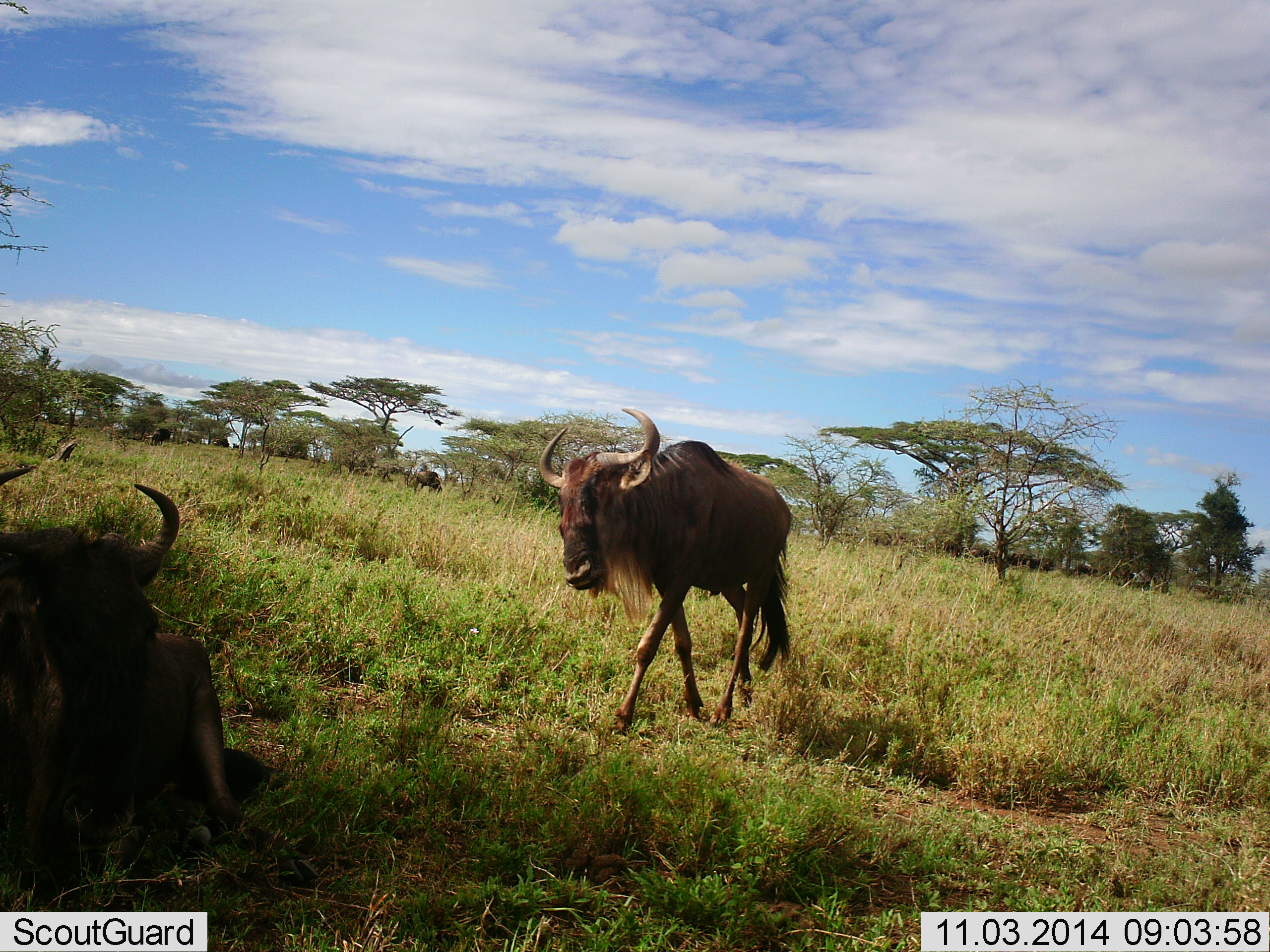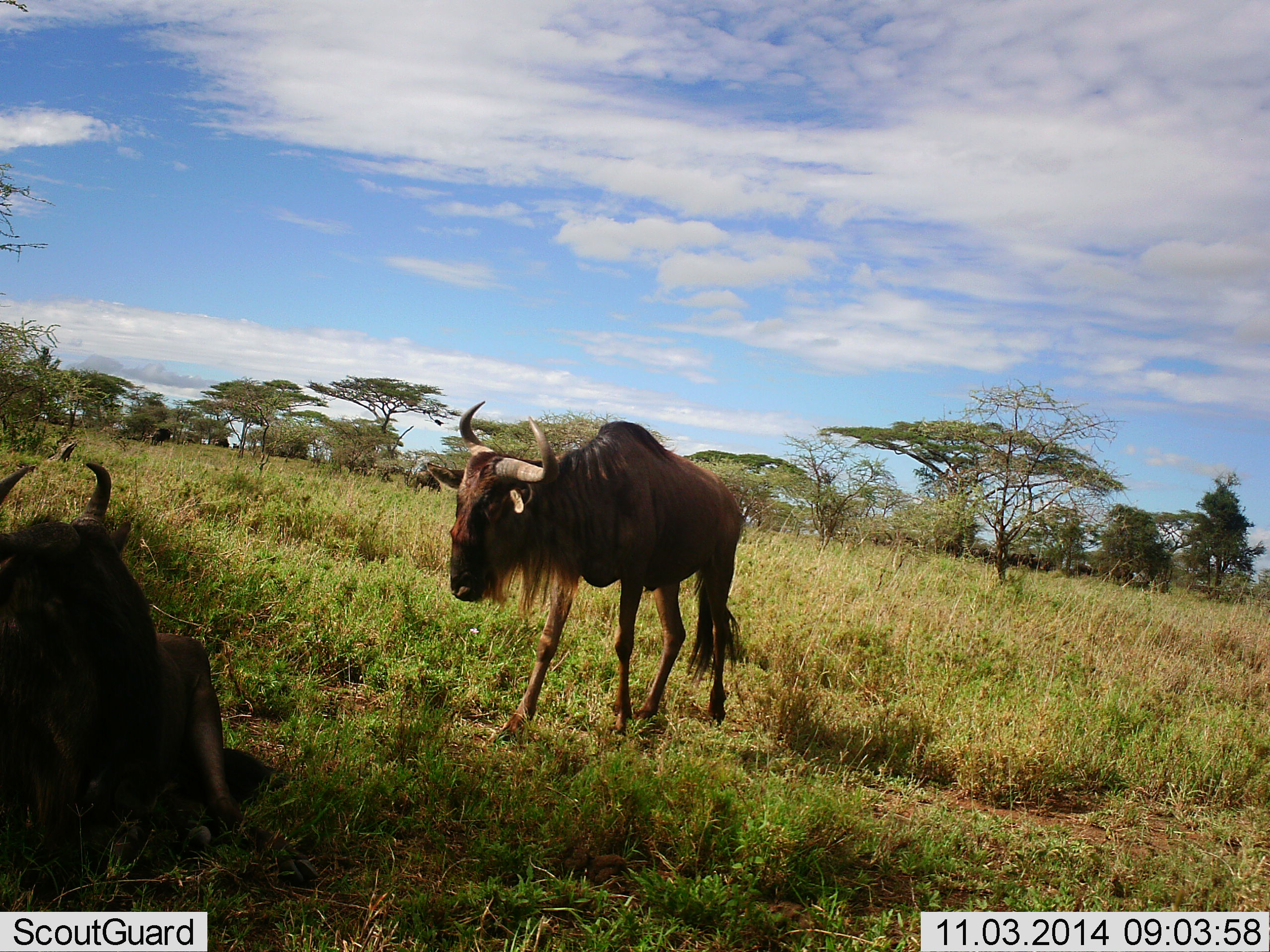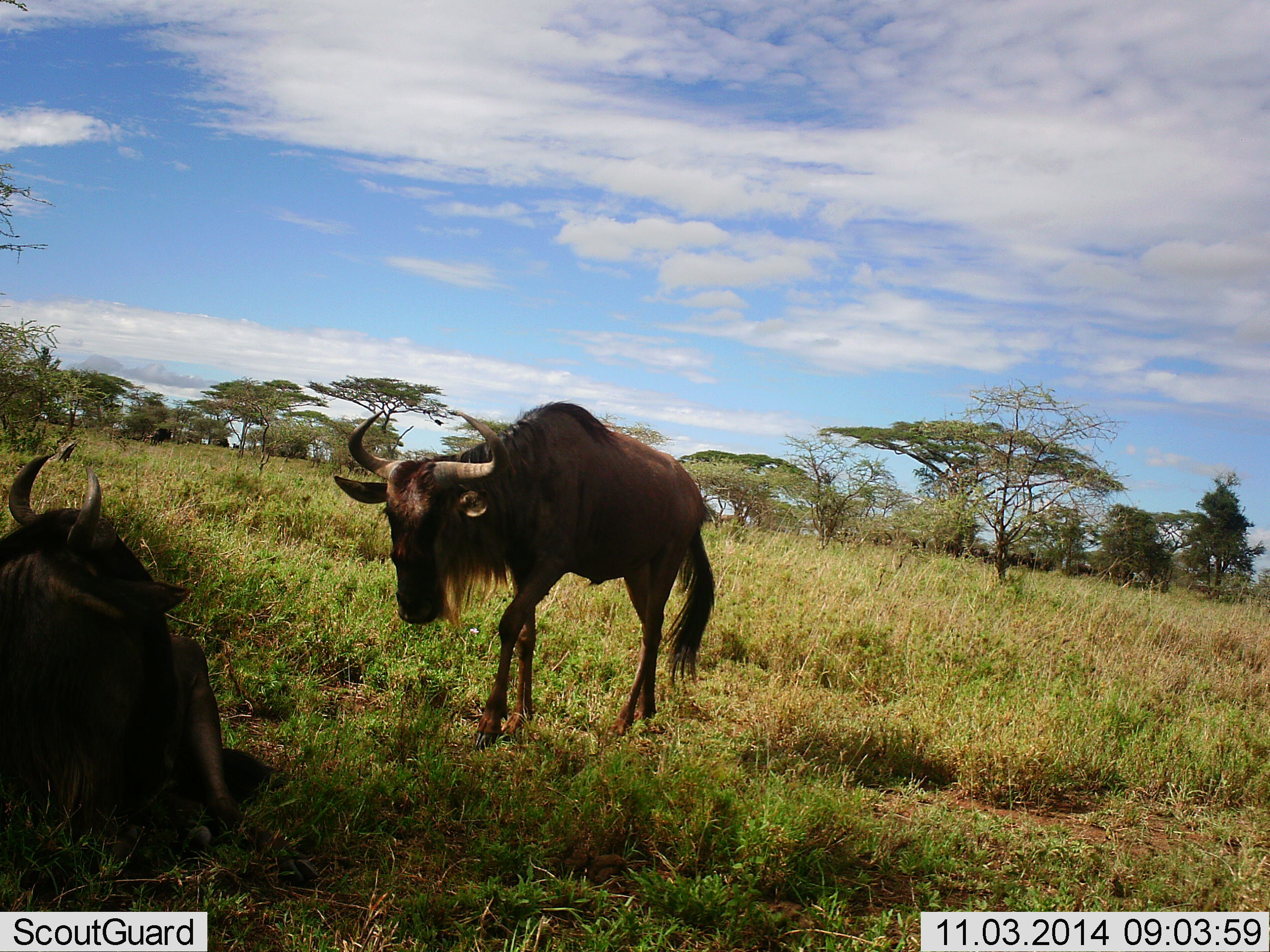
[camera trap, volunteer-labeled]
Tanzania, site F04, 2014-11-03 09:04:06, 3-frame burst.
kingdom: Animalia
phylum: Chordata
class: Mammalia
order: Artiodactyla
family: Bovidae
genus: Connochaetes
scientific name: Connochaetes taurinus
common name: blue wildebeest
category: wildebeest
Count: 2.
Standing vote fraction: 80%.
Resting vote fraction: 100%.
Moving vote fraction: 60%.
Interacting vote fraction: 0%.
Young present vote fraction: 10%.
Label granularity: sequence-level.